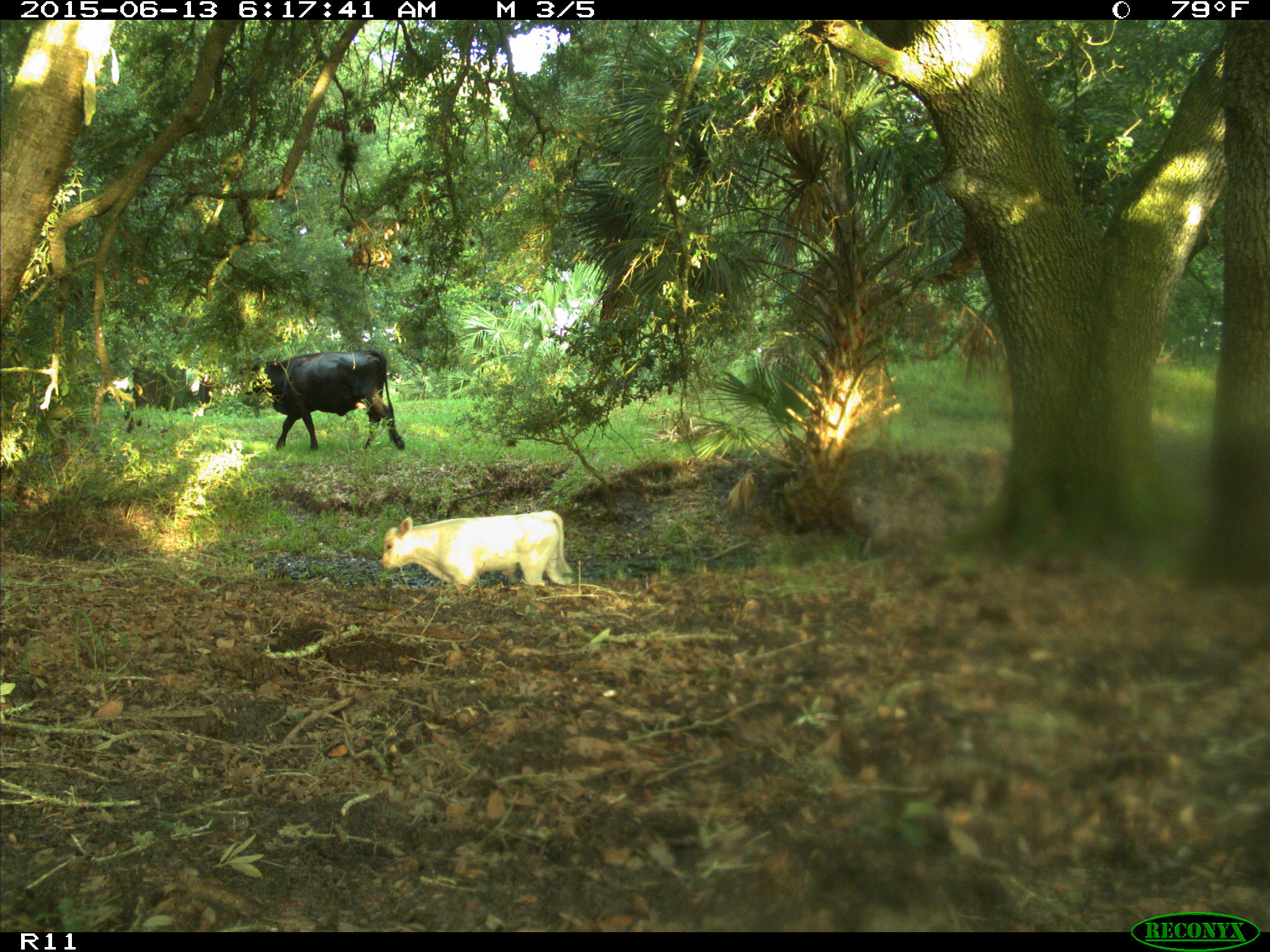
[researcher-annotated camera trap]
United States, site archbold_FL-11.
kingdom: Animalia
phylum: Chordata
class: Mammalia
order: Artiodactyla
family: Bovidae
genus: Bos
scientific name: Bos taurus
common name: domestic cow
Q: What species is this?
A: Bos taurus (domestic cow).